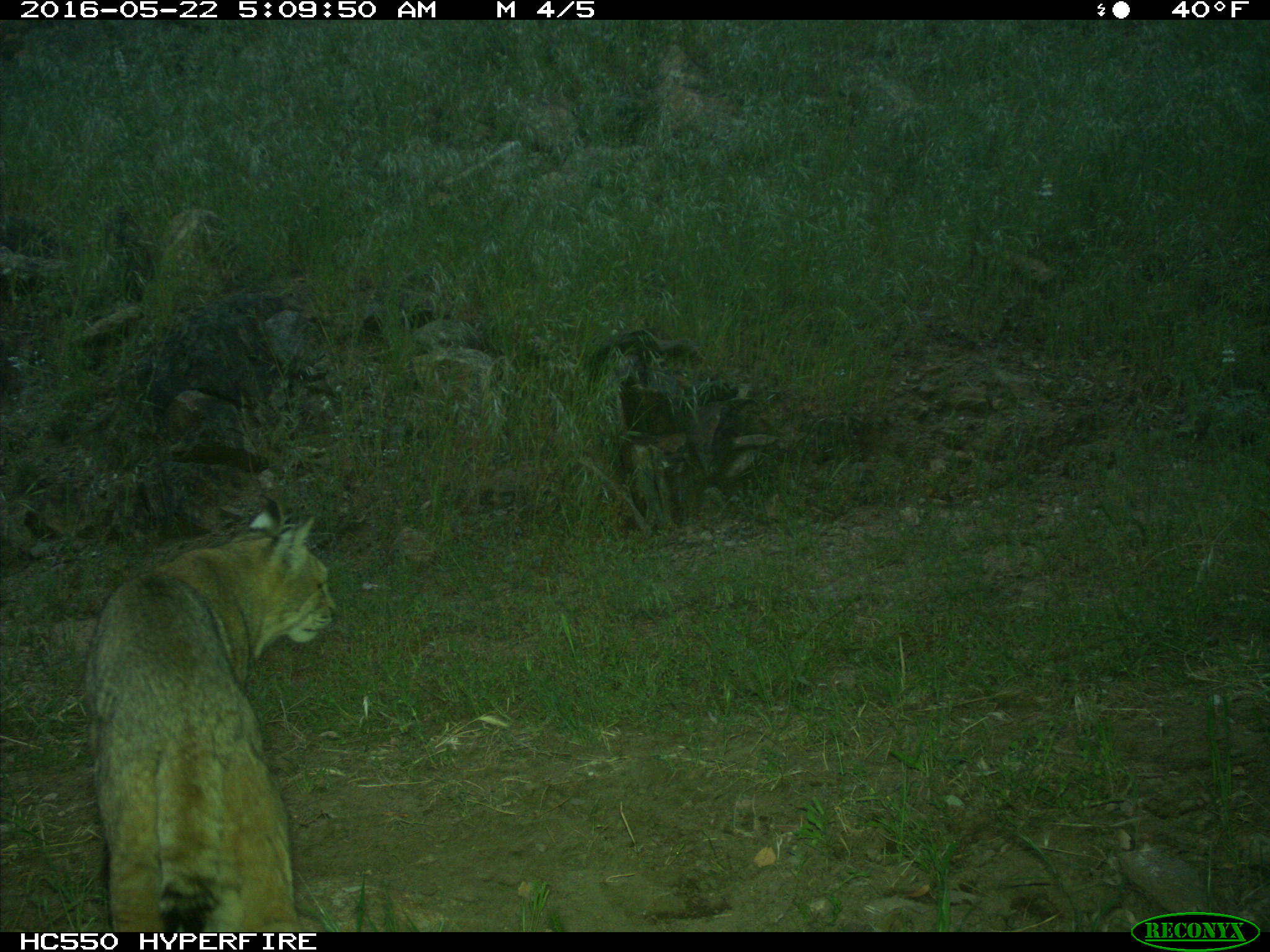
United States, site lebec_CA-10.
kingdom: Animalia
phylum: Chordata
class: Mammalia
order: Carnivora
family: Felidae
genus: Lynx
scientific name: Lynx rufus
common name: bobcat